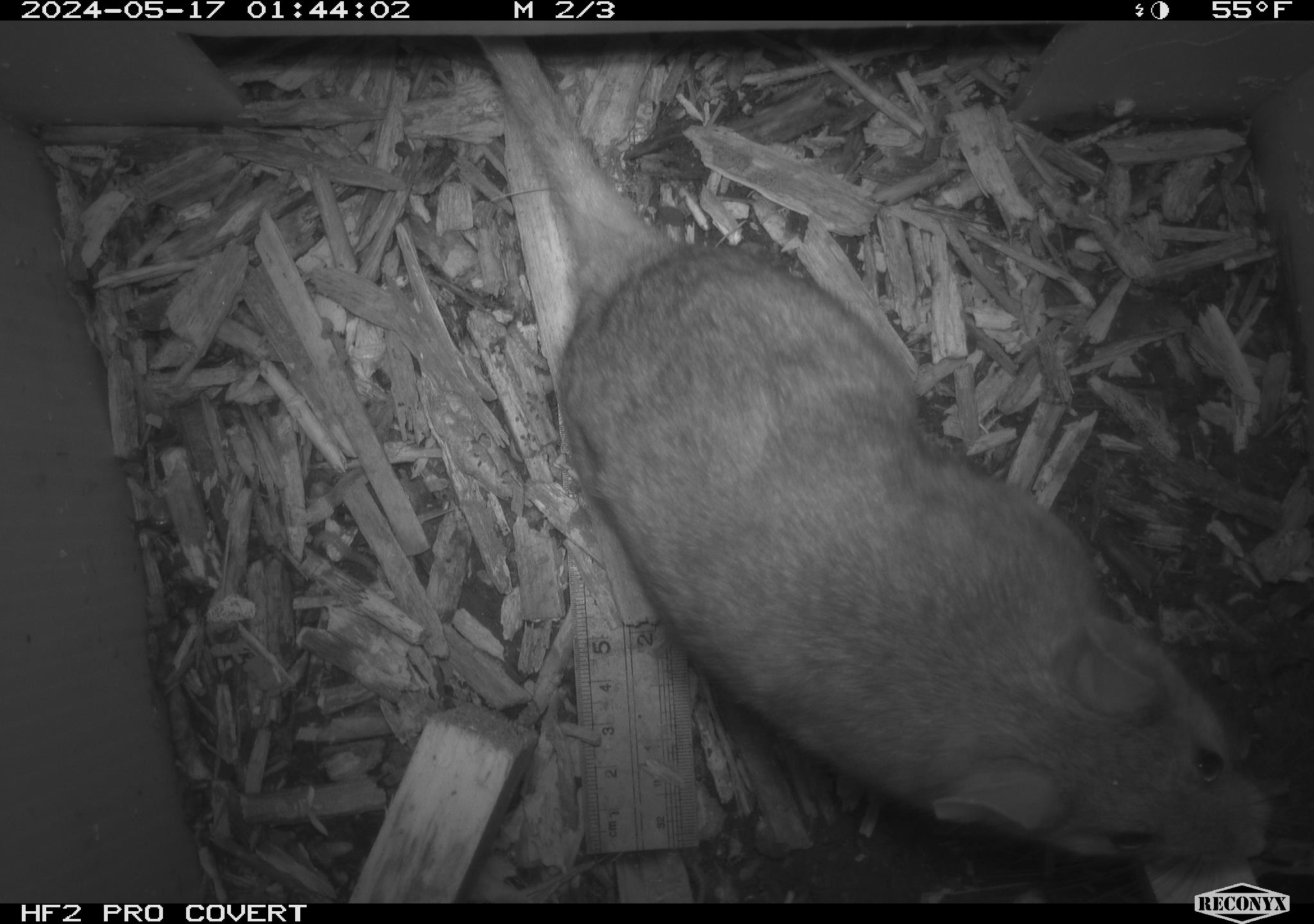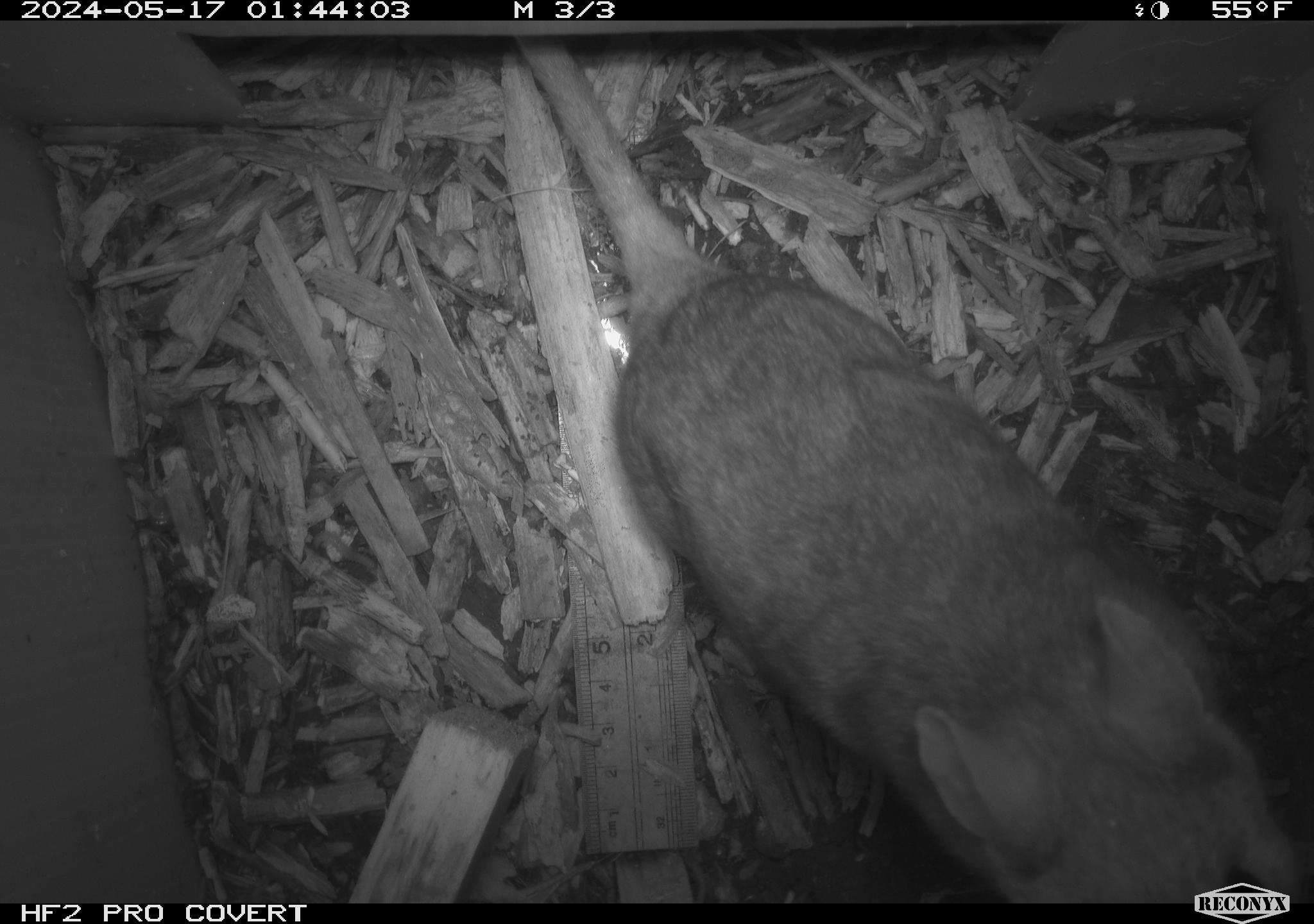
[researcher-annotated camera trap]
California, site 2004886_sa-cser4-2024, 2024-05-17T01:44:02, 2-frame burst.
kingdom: Animalia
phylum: Chordata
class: Mammalia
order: Rodentia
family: Muridae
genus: Rattus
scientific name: Rattus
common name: rat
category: rattus species